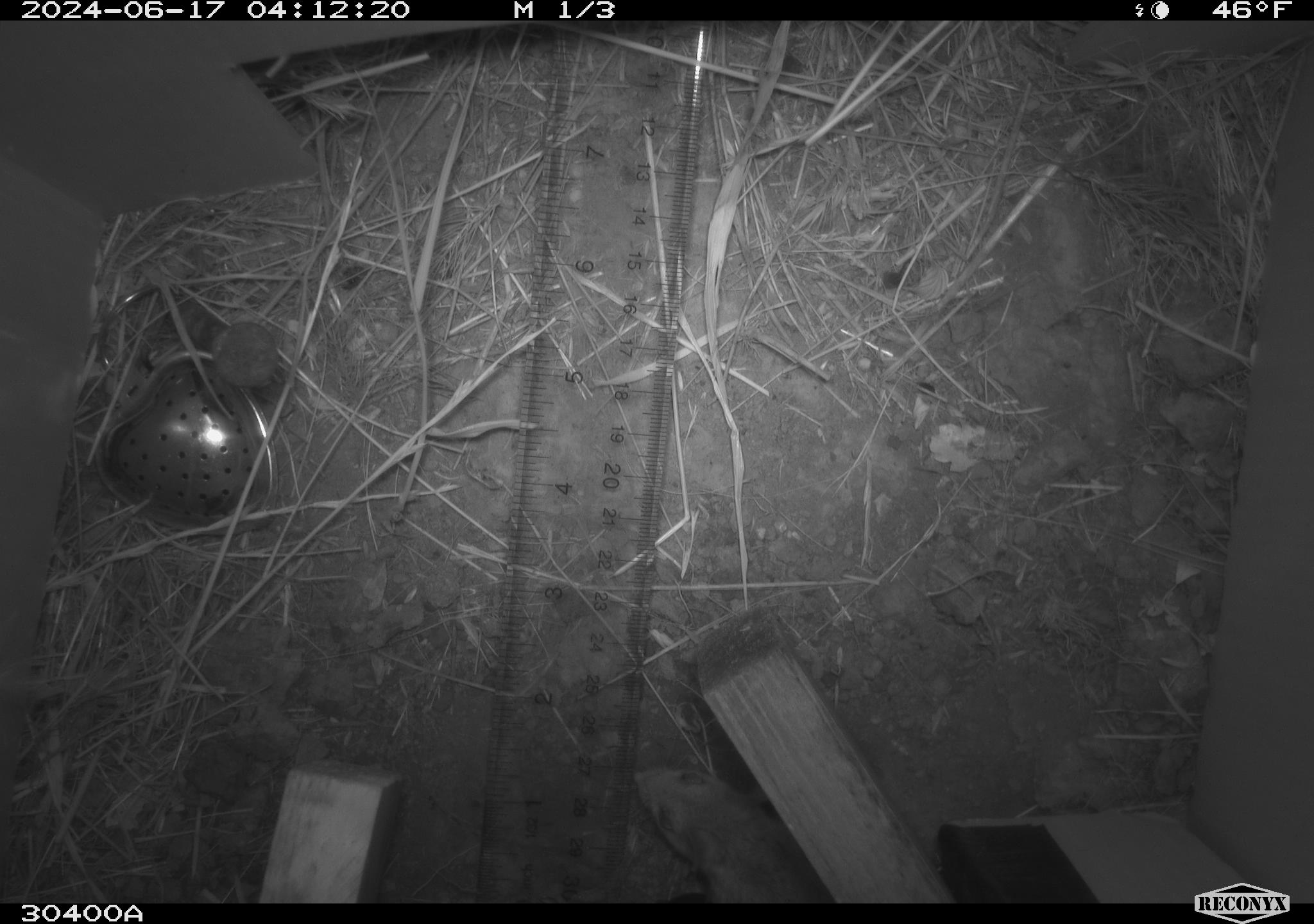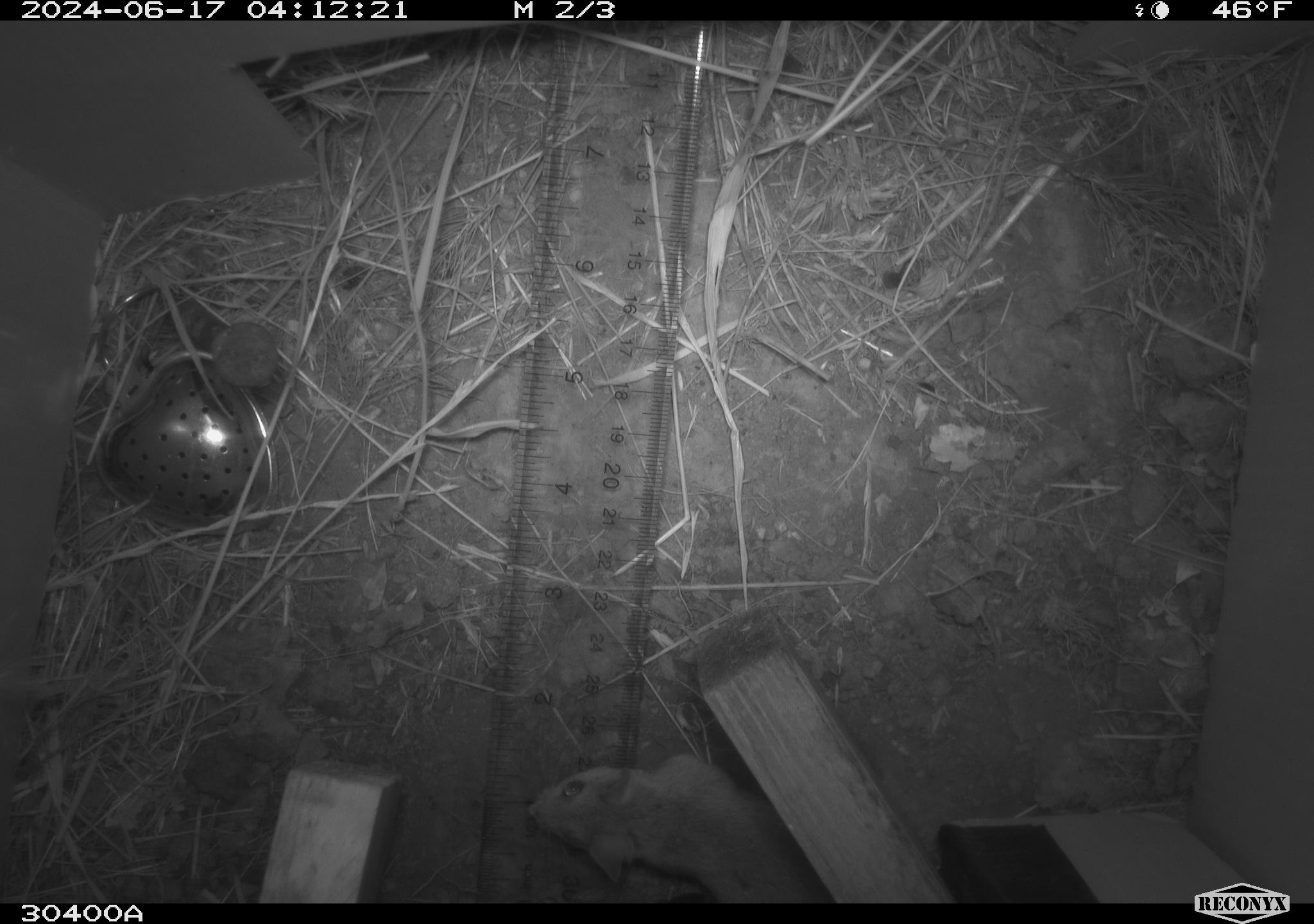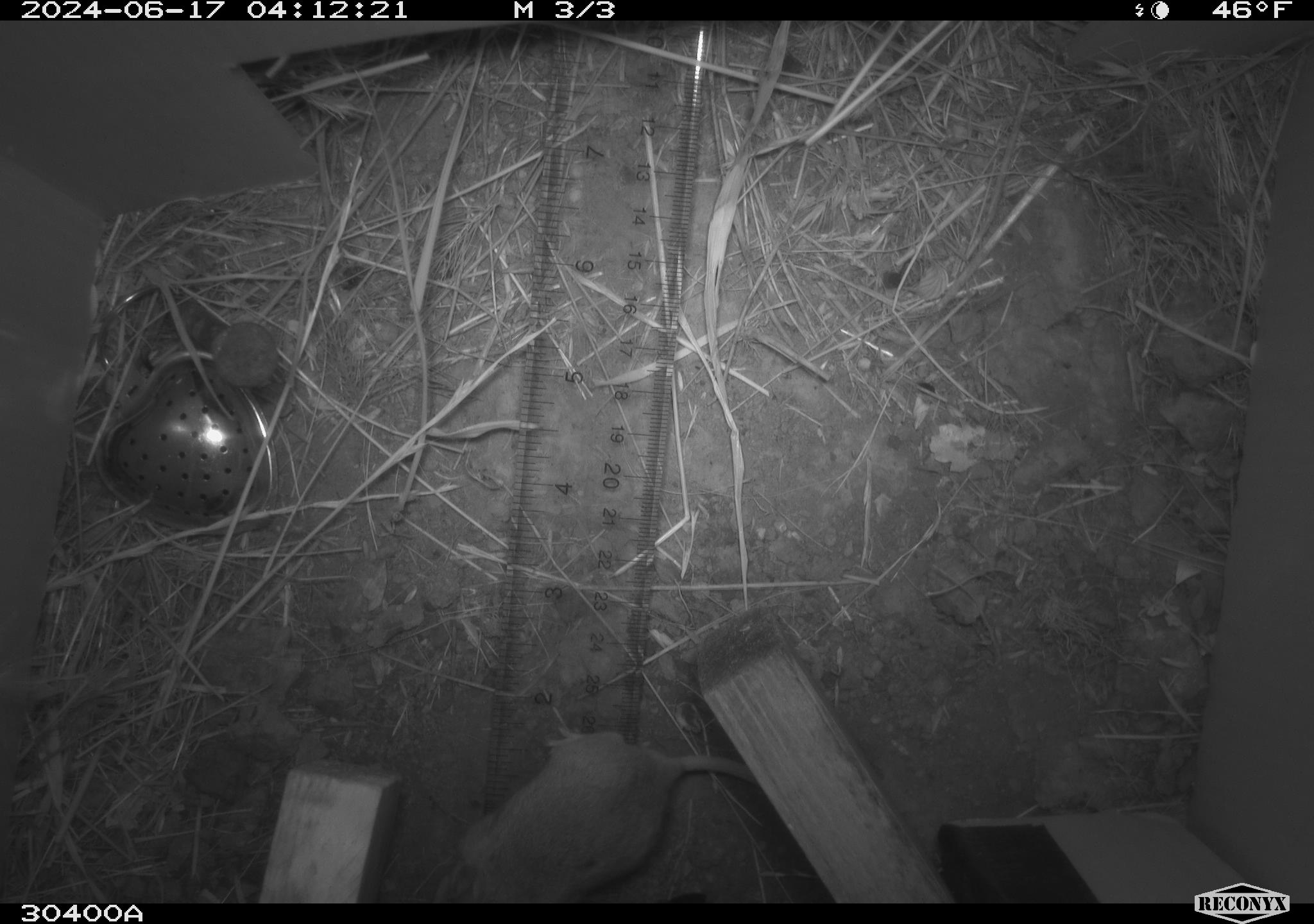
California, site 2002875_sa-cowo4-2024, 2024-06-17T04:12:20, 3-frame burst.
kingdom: Animalia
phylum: Chordata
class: Mammalia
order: Rodentia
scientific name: Rodentia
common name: mouse species